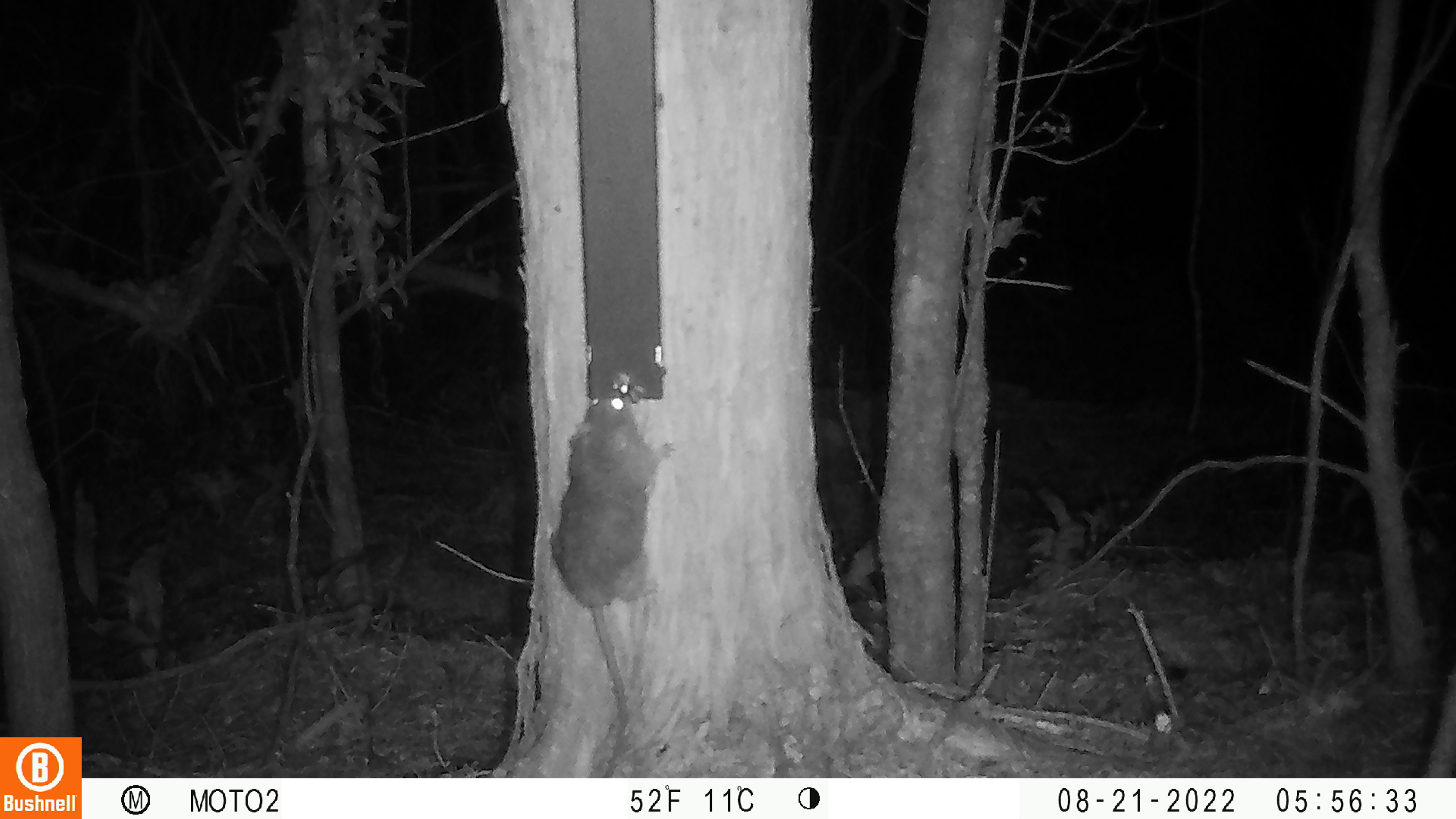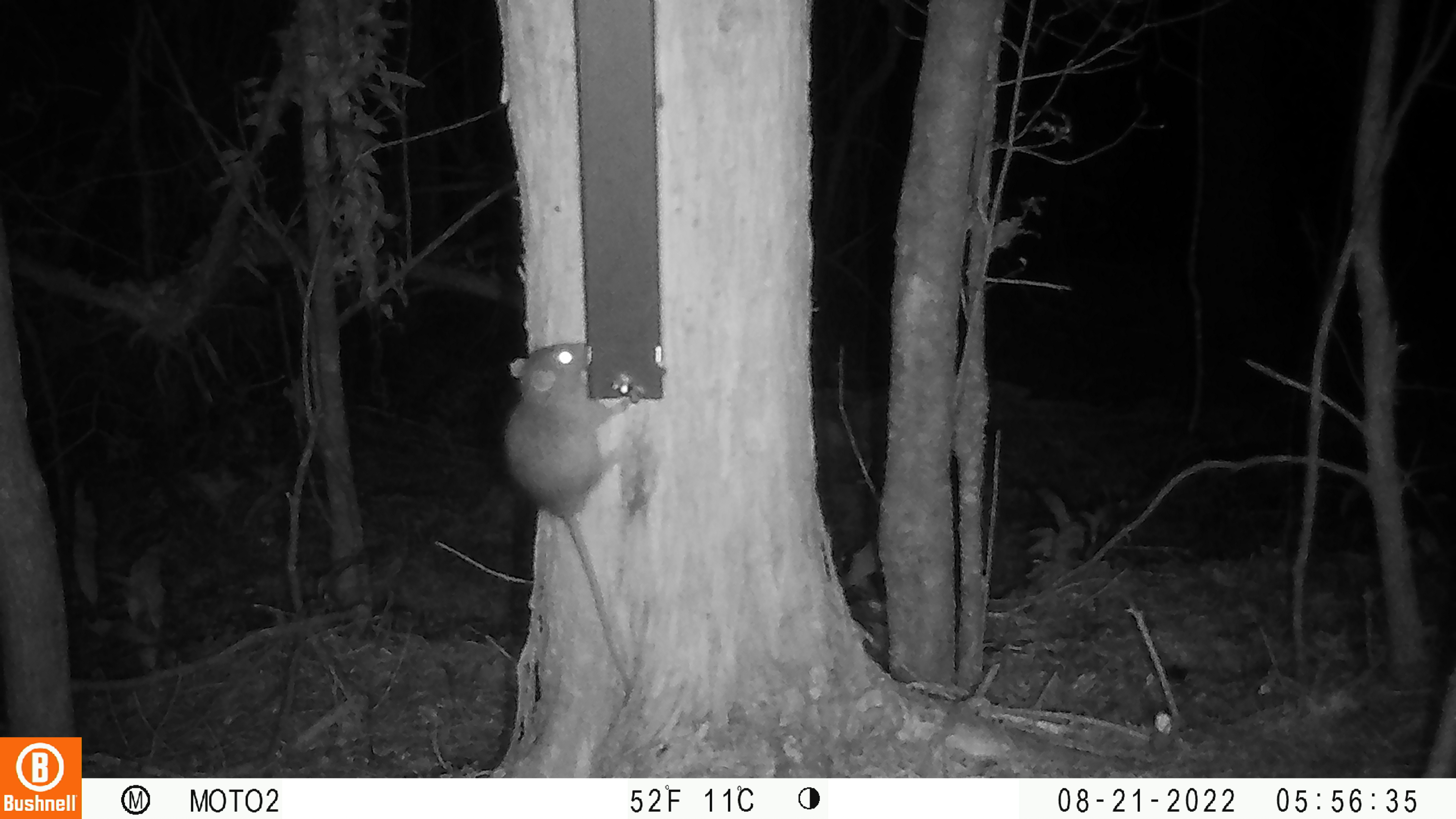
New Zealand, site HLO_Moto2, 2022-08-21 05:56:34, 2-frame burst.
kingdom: Animalia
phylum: Chordata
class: Mammalia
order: Rodentia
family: Muridae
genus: Rattus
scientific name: Rattus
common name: rat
Rat (Rattus).